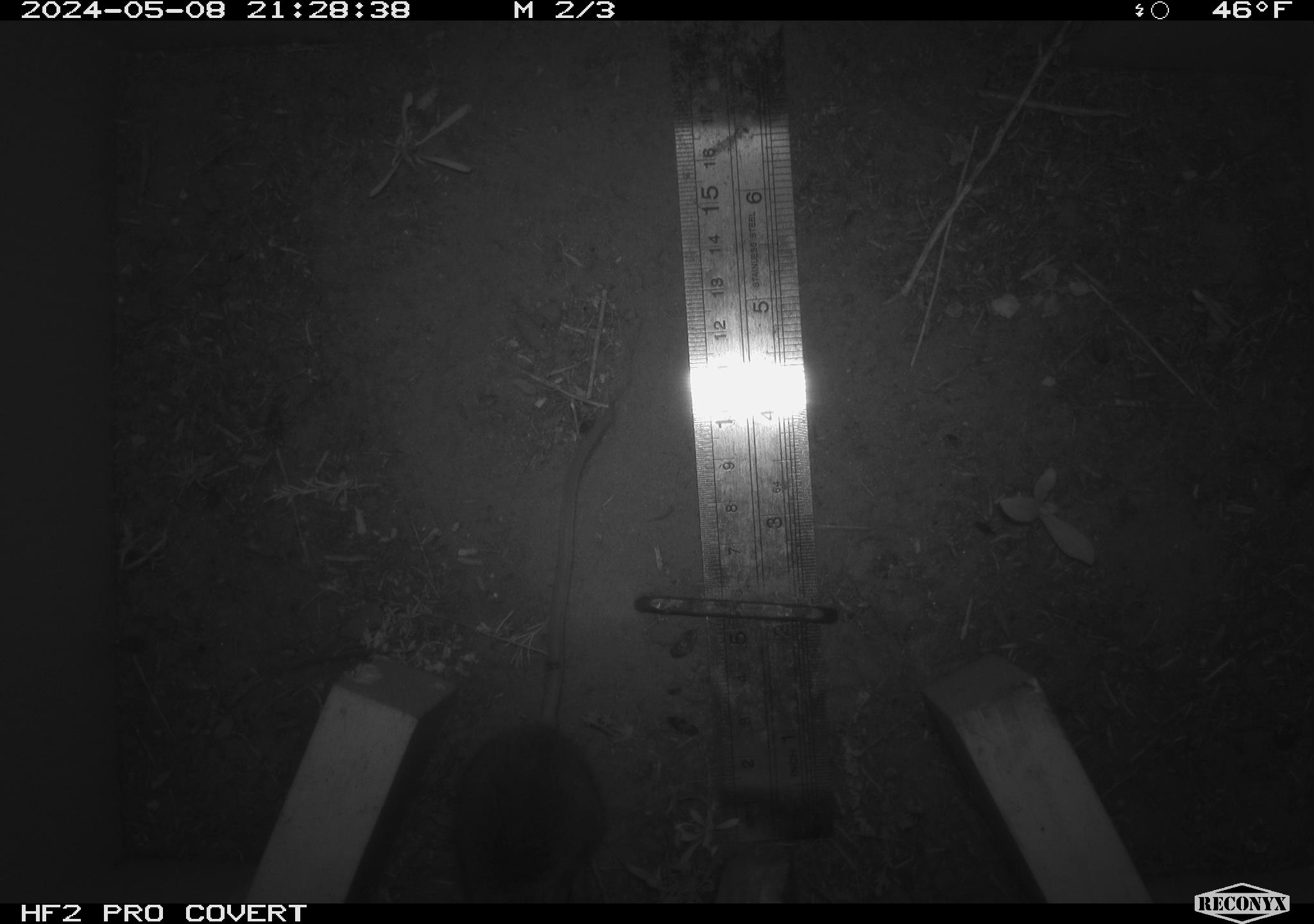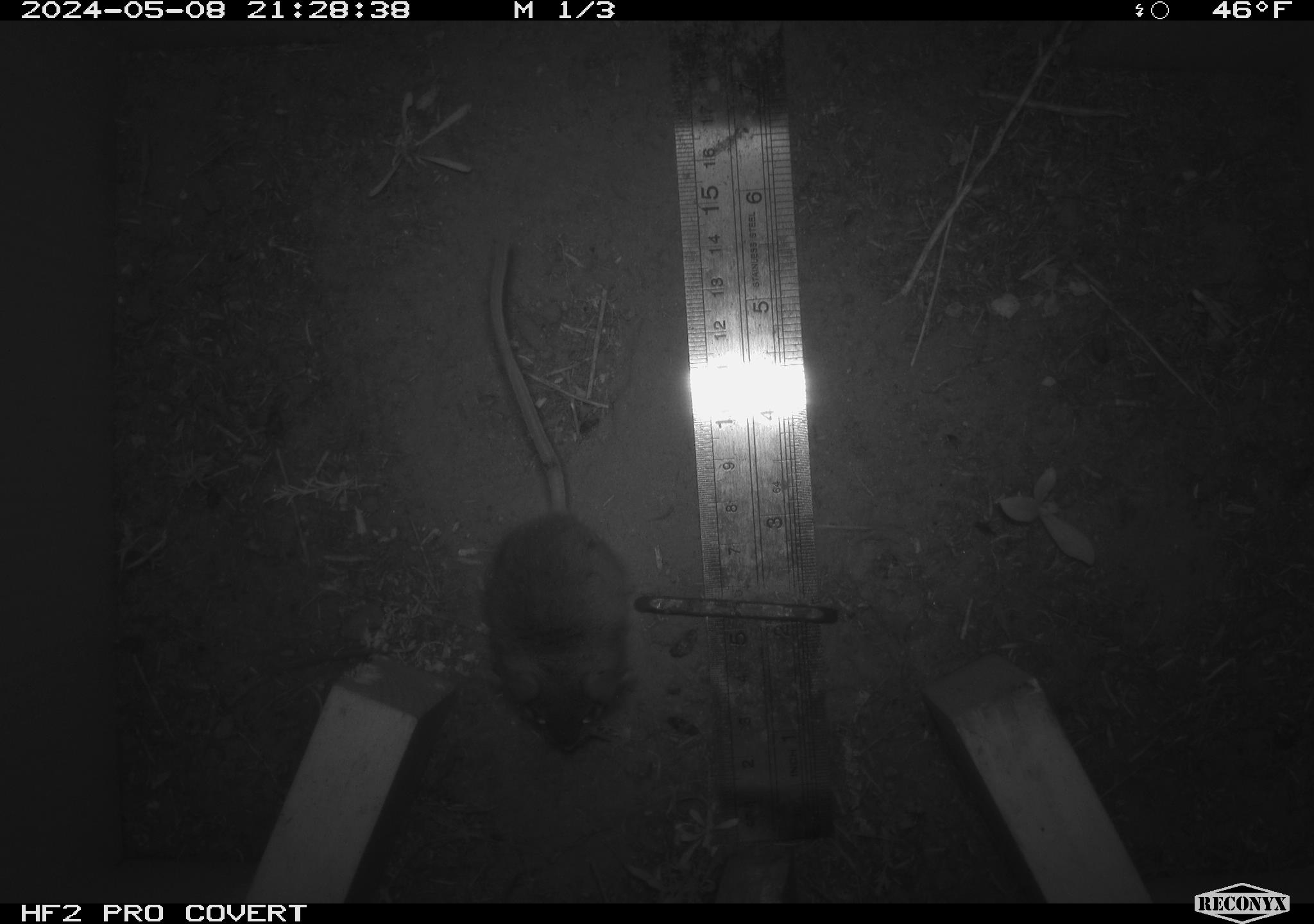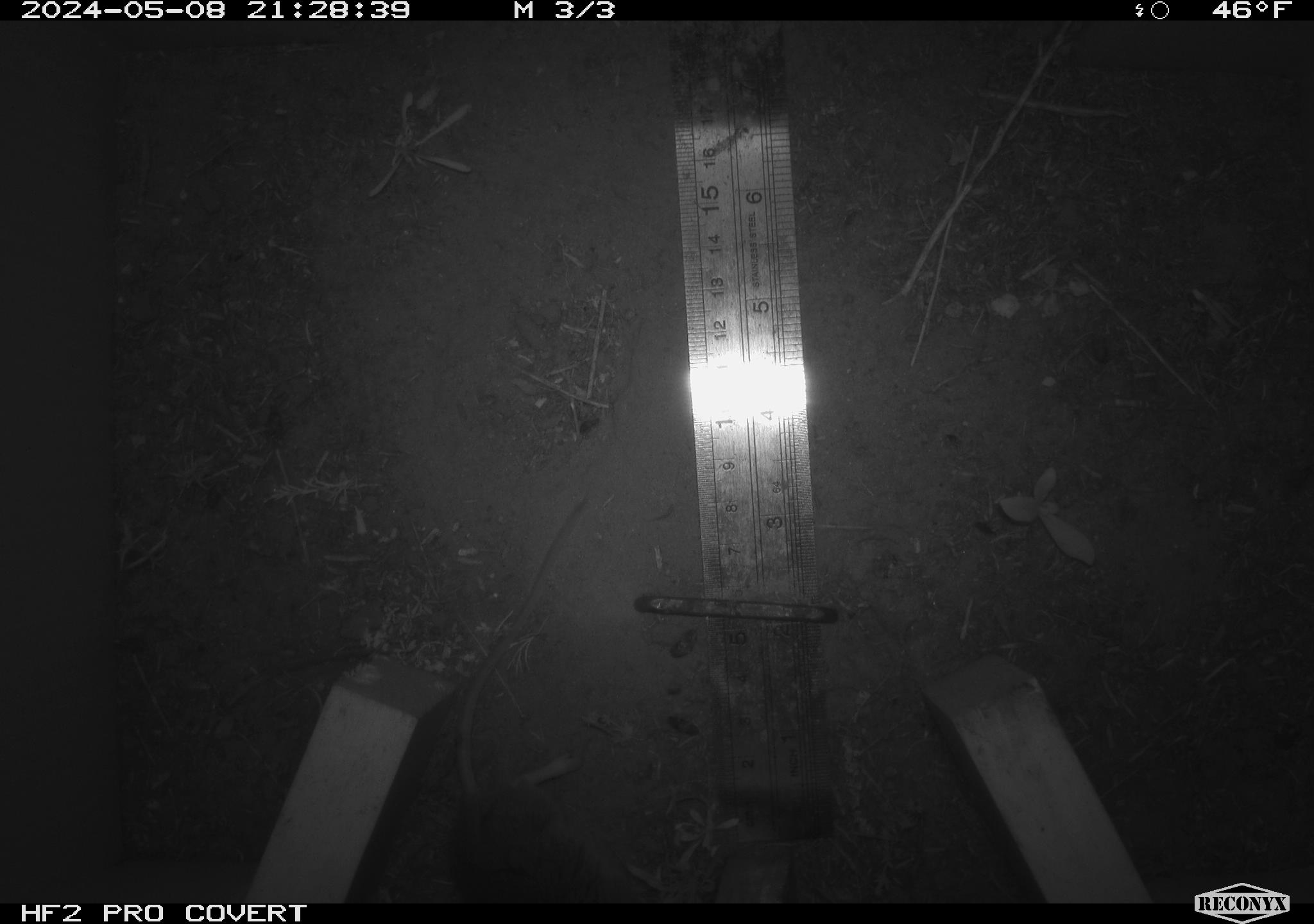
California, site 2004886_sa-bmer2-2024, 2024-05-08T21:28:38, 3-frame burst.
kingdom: Animalia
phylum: Chordata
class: Mammalia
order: Rodentia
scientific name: Rodentia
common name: mouse species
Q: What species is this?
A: Mouse species (Rodentia).